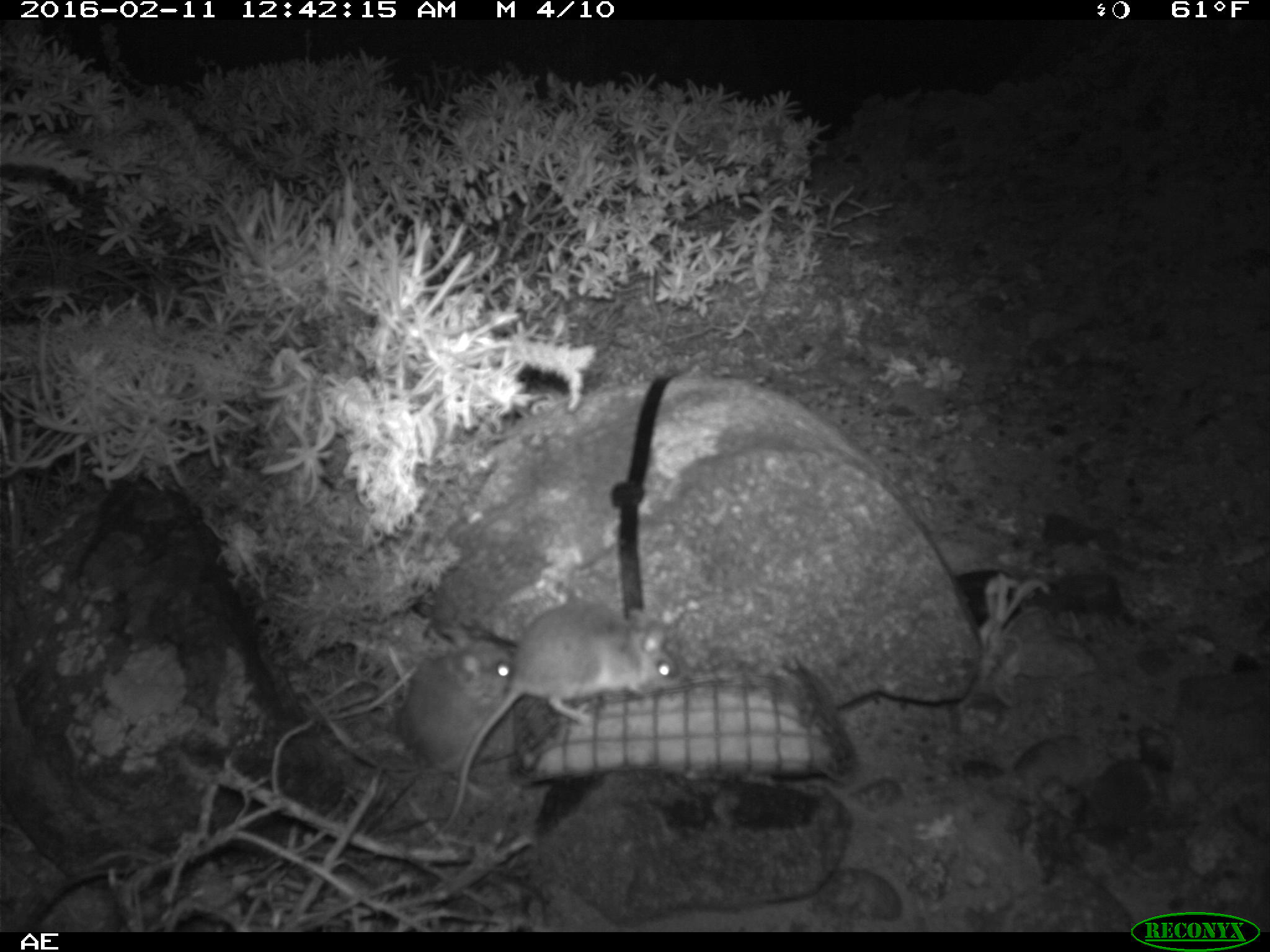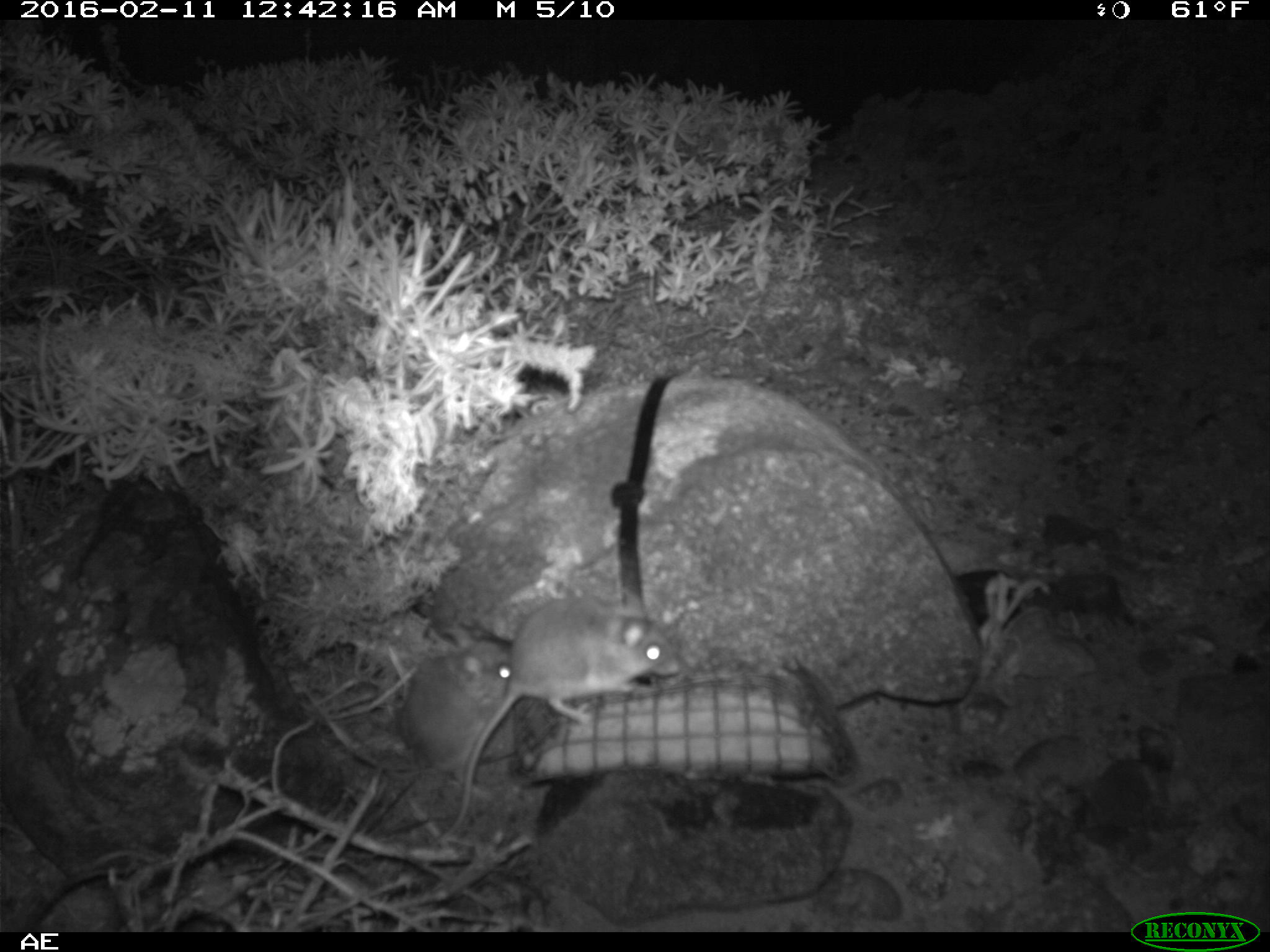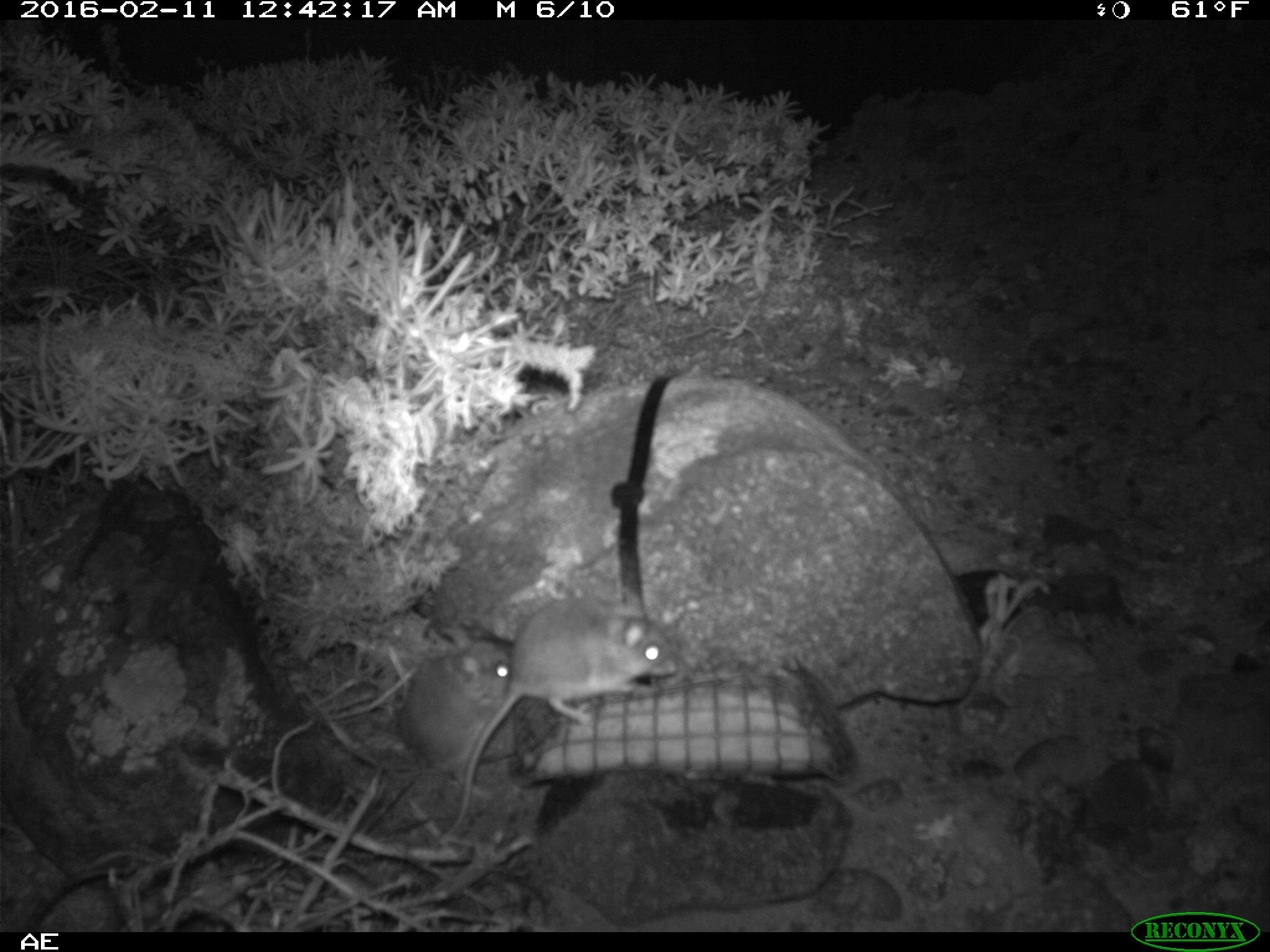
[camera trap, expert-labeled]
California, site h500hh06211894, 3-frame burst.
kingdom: Animalia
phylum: Chordata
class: Mammalia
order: Rodentia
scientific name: Rodentia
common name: rodent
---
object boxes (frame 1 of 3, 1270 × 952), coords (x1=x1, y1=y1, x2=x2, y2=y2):
rodent: (x1=424, y1=602, x2=680, y2=847); (x1=353, y1=625, x2=515, y2=836)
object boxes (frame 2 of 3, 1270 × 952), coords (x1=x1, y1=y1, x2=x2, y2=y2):
rodent: (x1=421, y1=592, x2=680, y2=848); (x1=399, y1=638, x2=520, y2=772)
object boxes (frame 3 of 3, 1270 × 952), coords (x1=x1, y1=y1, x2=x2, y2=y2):
rodent: (x1=432, y1=592, x2=678, y2=845); (x1=394, y1=625, x2=513, y2=799)